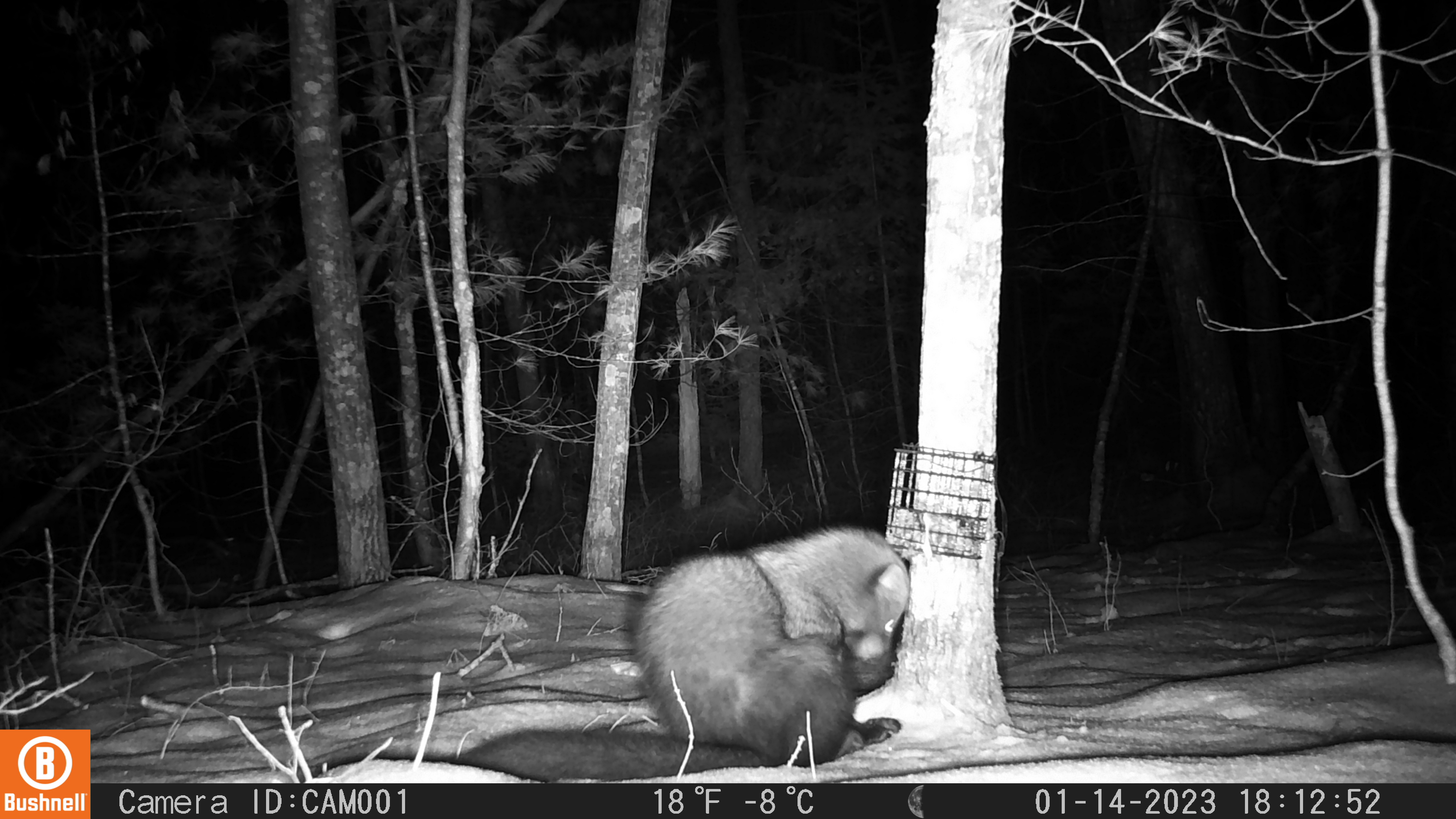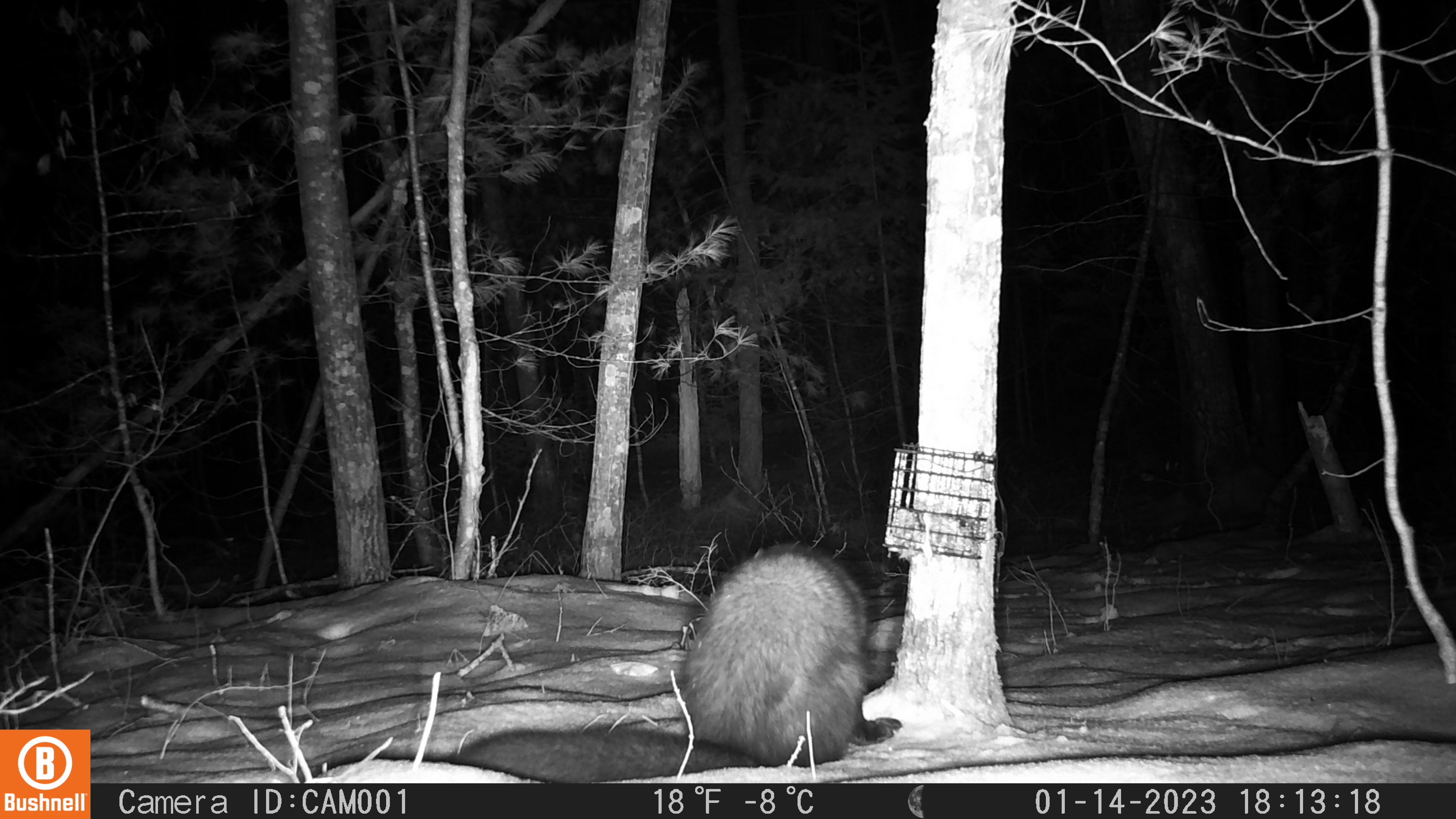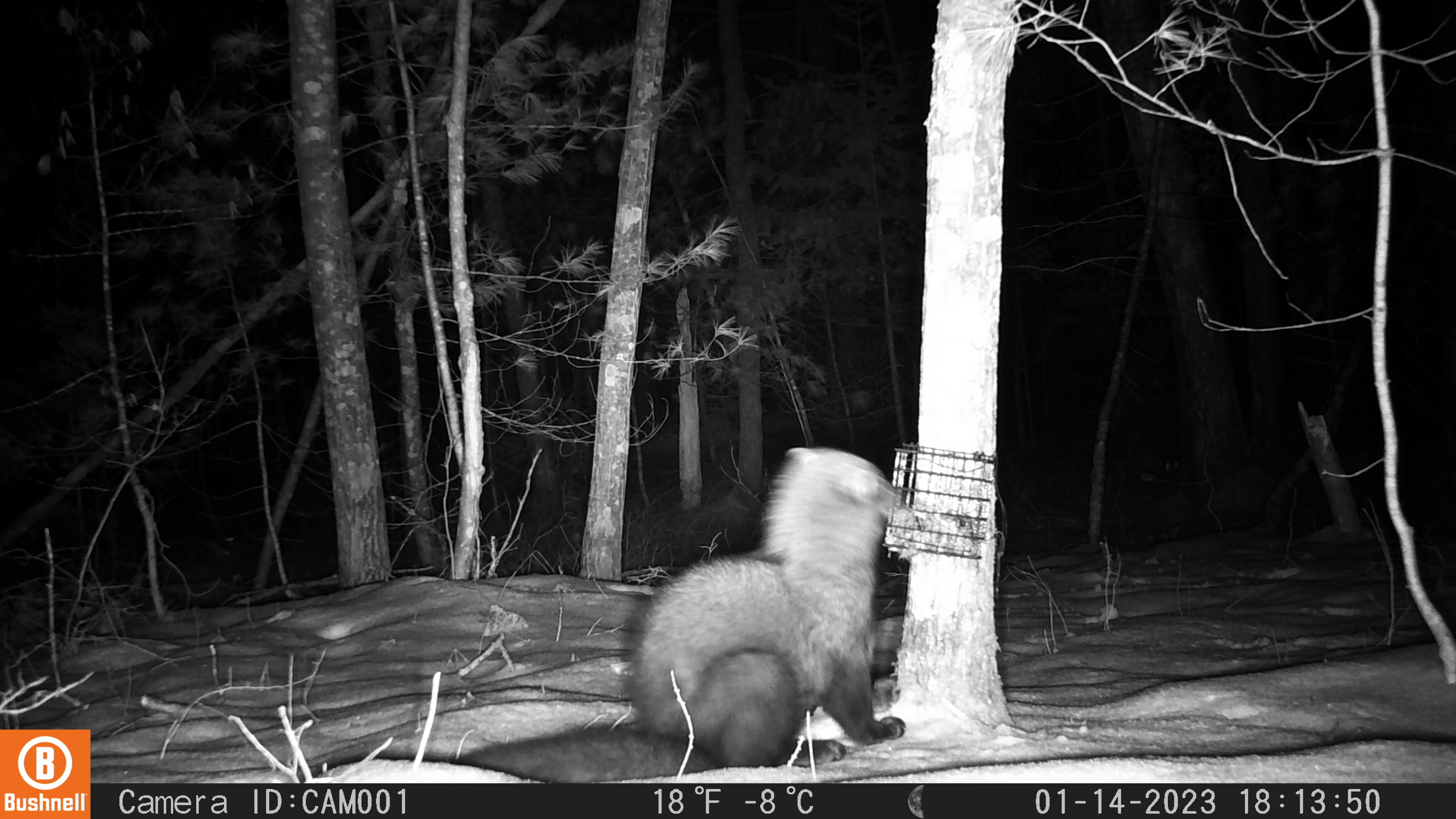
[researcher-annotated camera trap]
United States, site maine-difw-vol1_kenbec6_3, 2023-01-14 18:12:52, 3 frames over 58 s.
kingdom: Animalia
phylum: Chordata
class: Mammalia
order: Carnivora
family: Mustelidae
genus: Pekania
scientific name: Pekania pennanti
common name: fisher